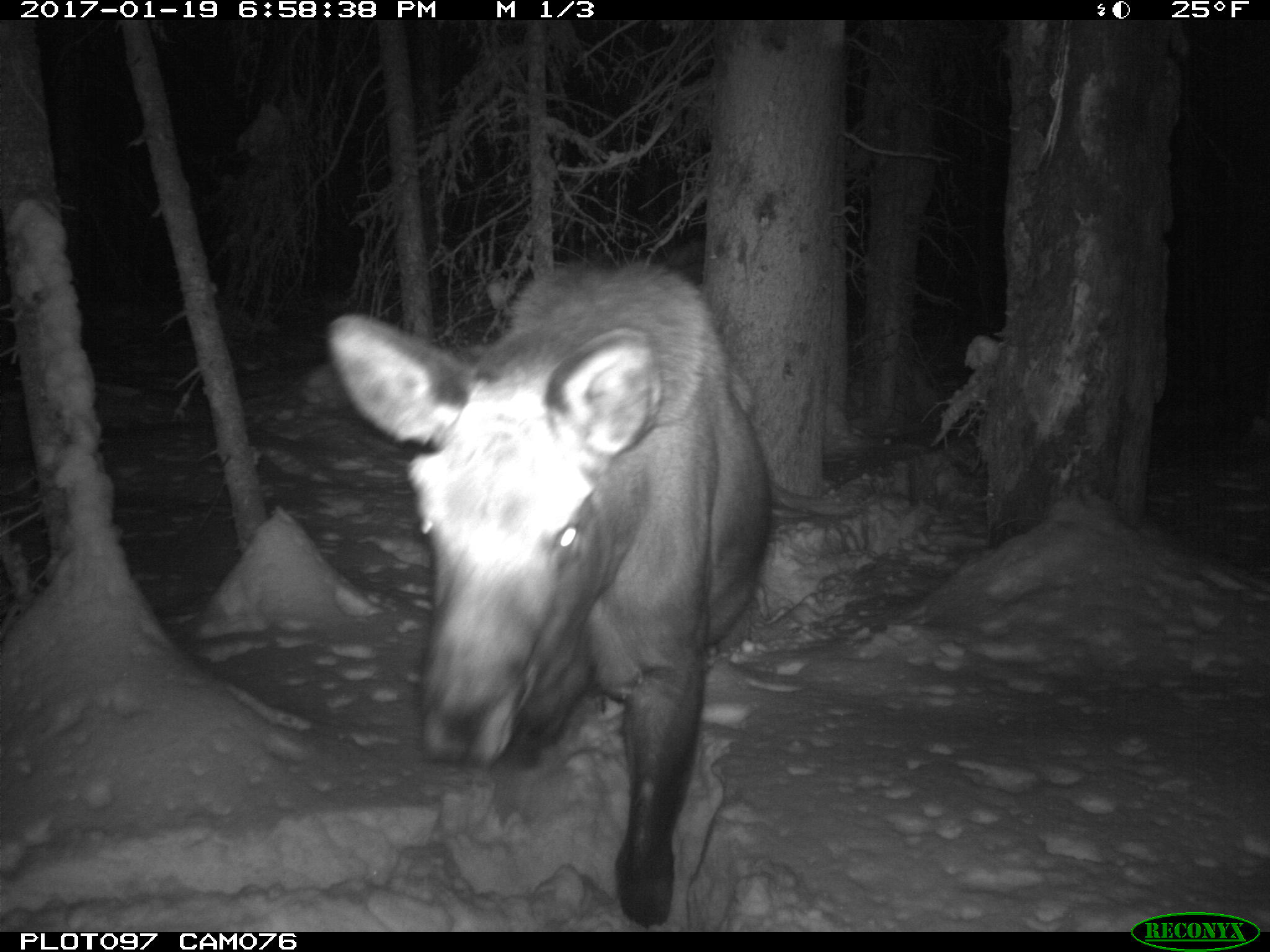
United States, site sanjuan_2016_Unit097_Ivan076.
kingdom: Animalia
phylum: Chordata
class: Mammalia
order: Artiodactyla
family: Cervidae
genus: Alces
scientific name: Alces alces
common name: moose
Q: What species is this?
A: Alces alces (moose).